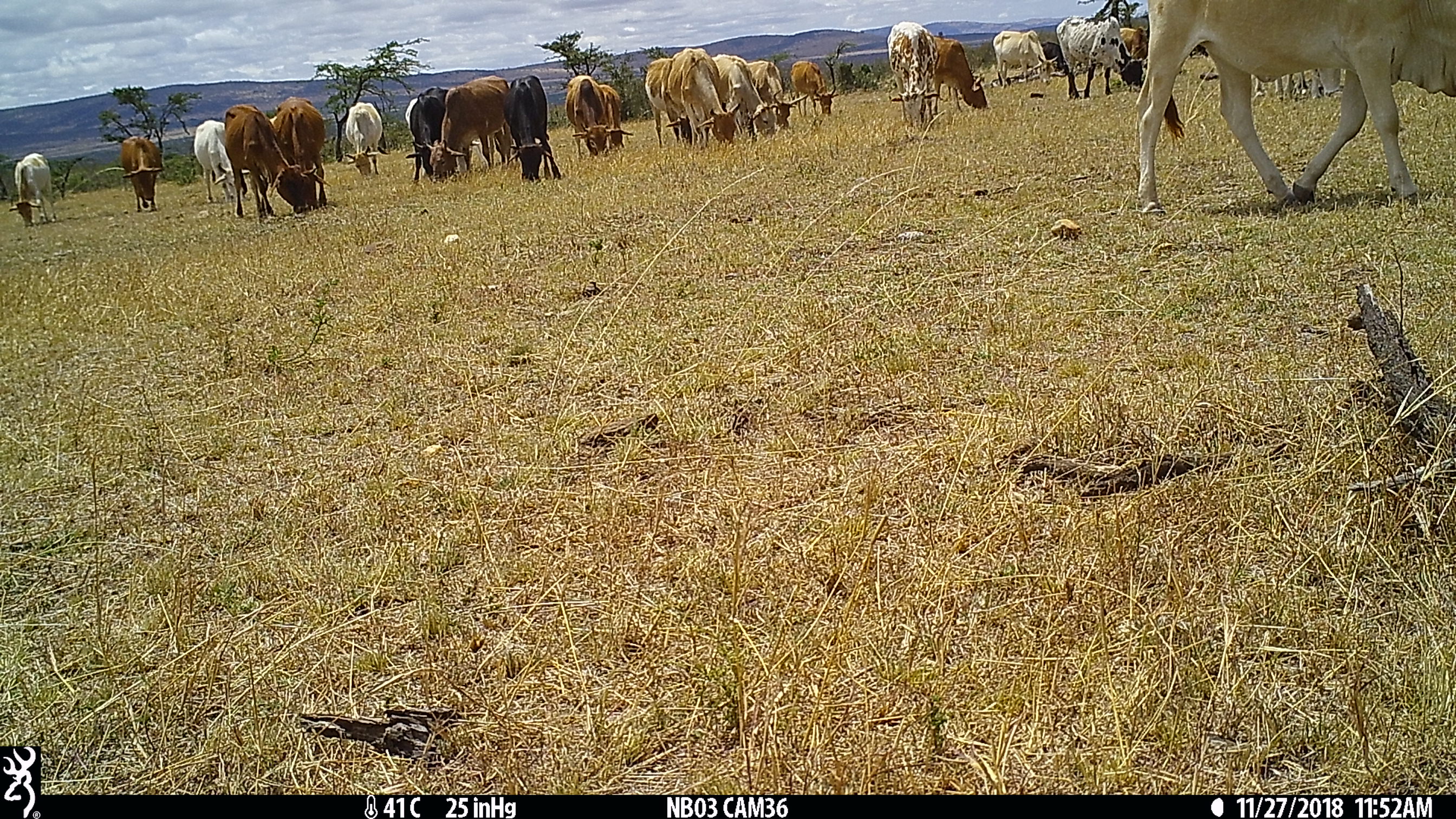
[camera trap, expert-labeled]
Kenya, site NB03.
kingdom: Animalia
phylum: Chordata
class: Mammalia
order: Artiodactyla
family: Bovidae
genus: Bos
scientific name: Bos taurus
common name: cattle